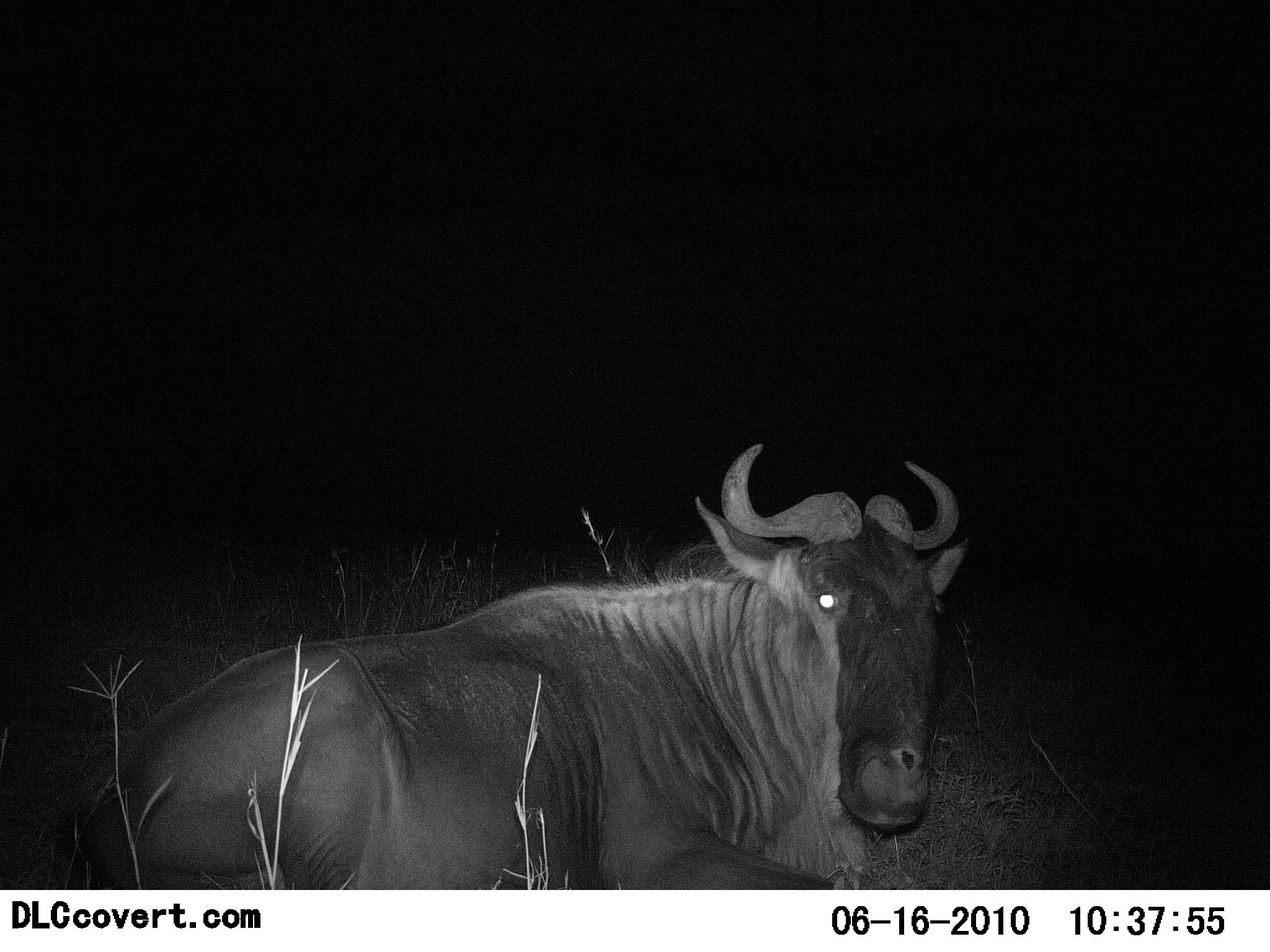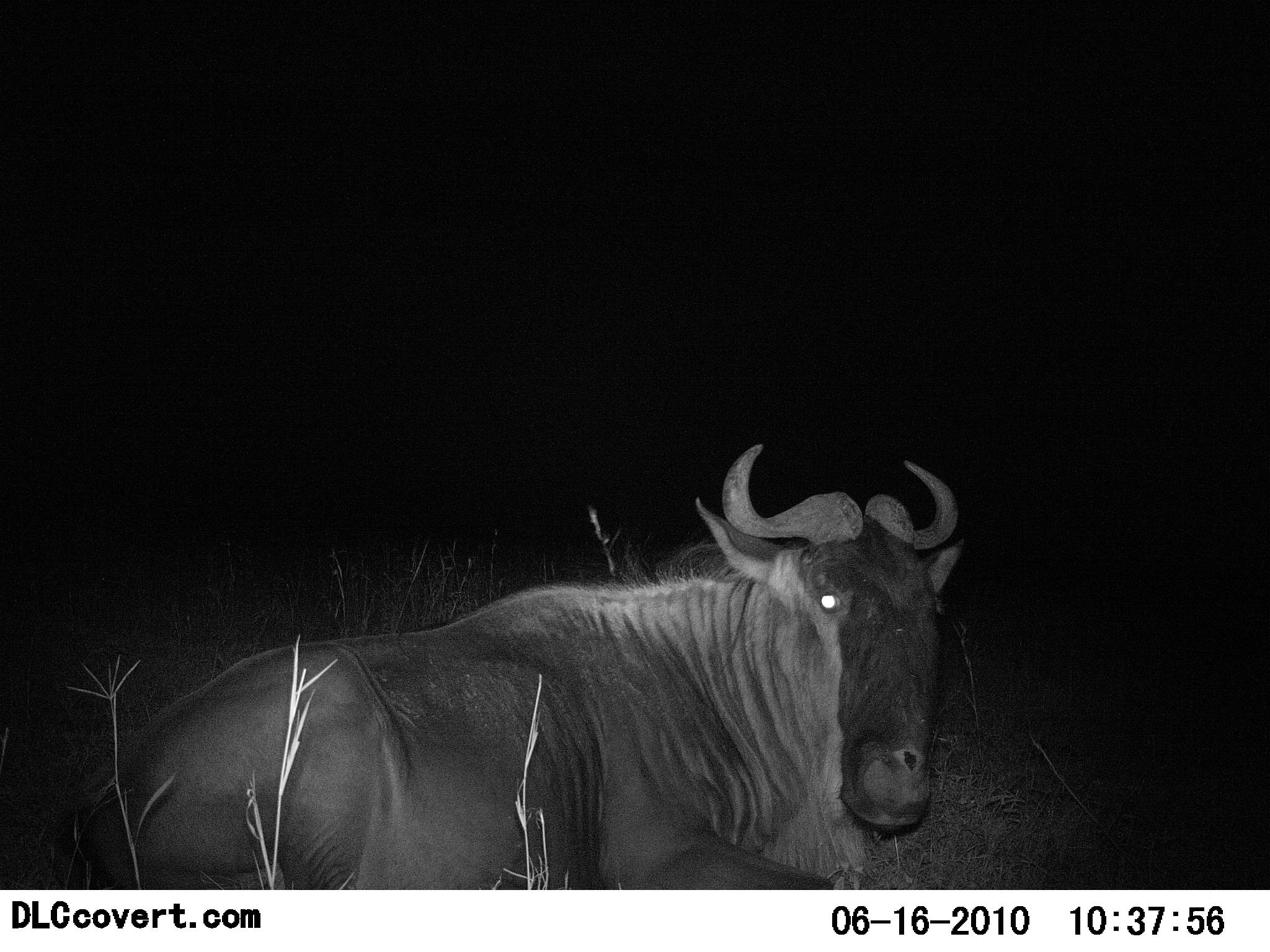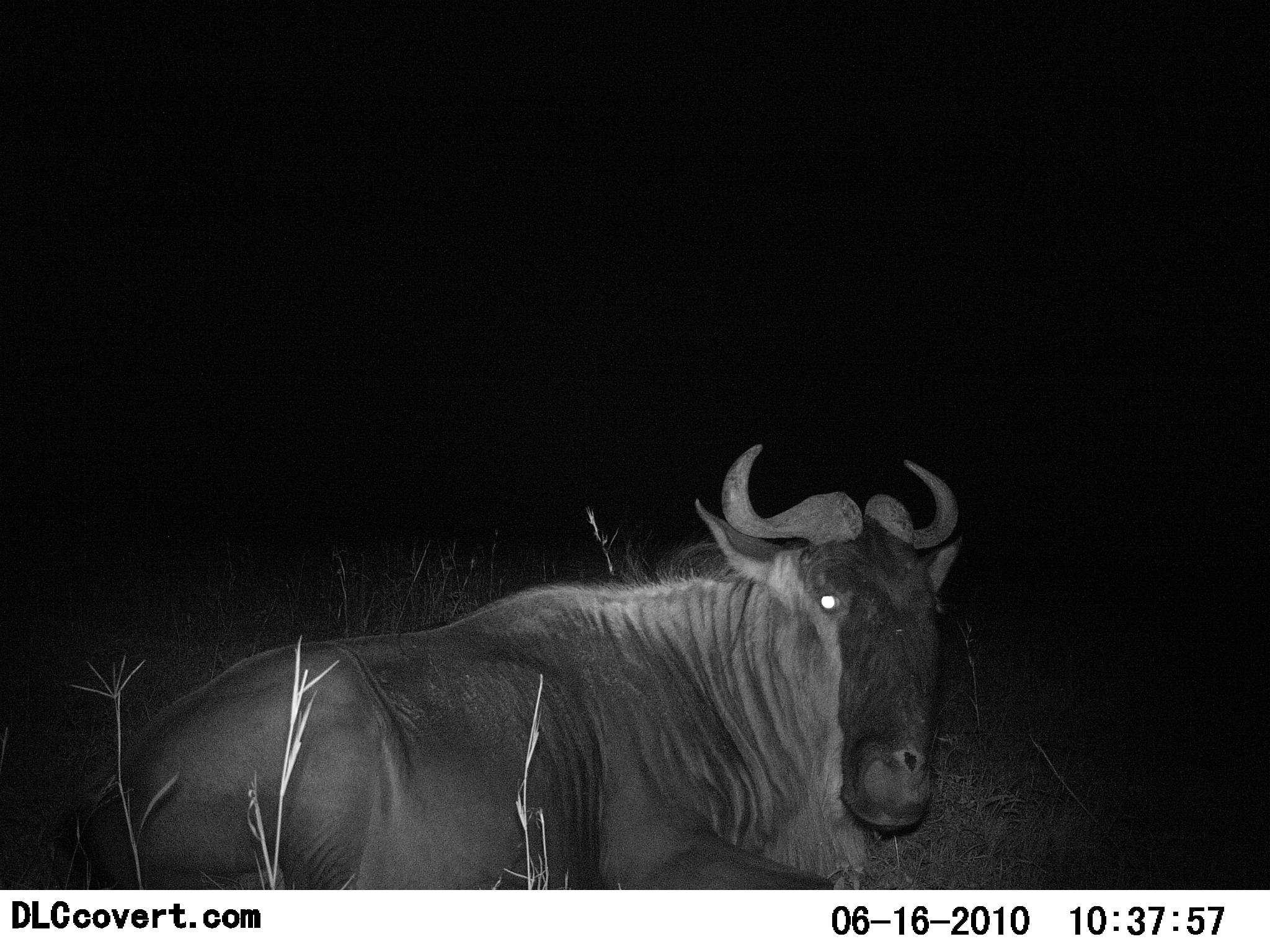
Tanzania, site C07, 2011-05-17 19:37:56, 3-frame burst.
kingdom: Animalia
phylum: Chordata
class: Mammalia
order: Artiodactyla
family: Bovidae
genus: Connochaetes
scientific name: Connochaetes taurinus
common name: blue wildebeest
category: wildebeest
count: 1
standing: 6%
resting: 94%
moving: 0%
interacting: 0%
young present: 0%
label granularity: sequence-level